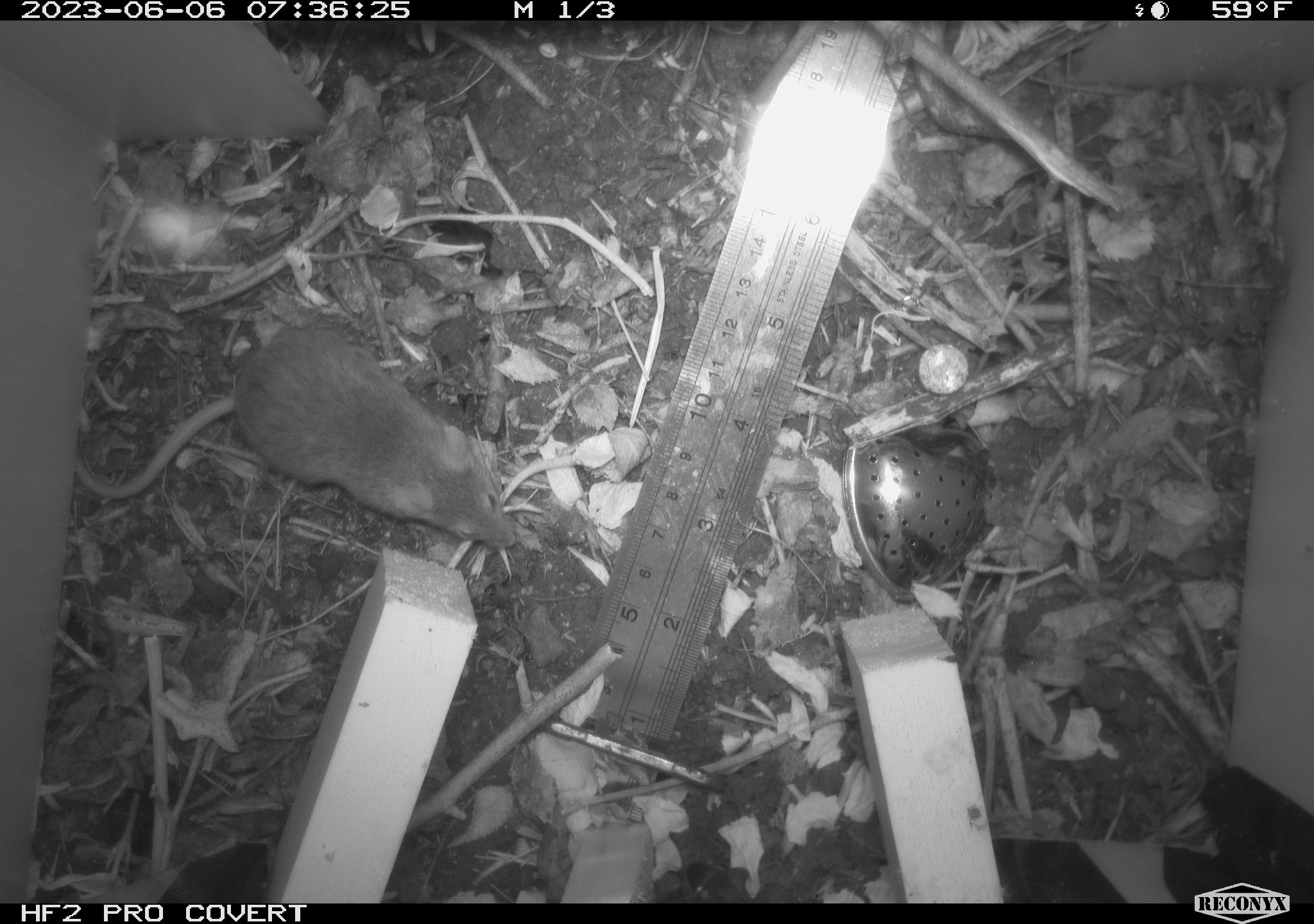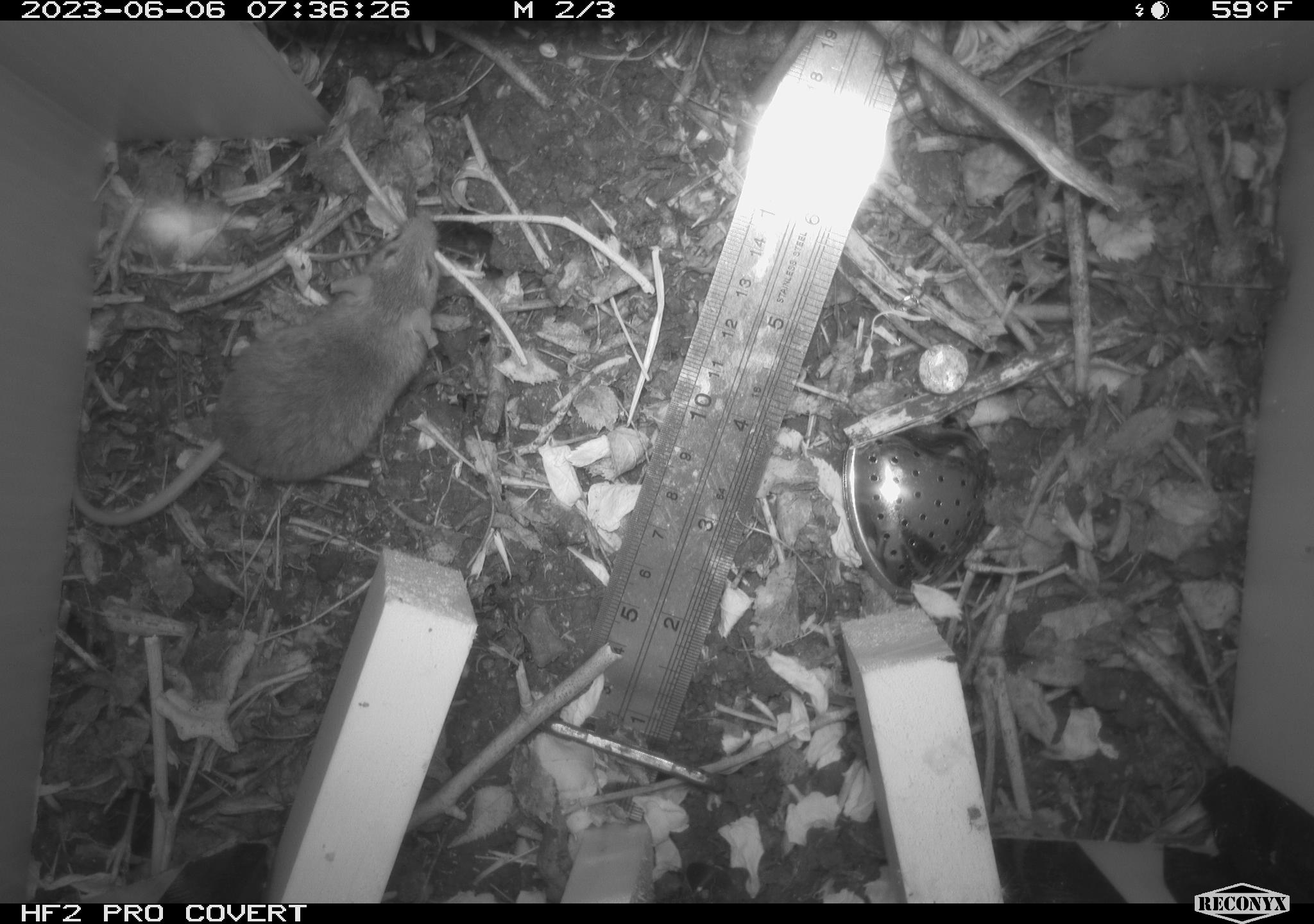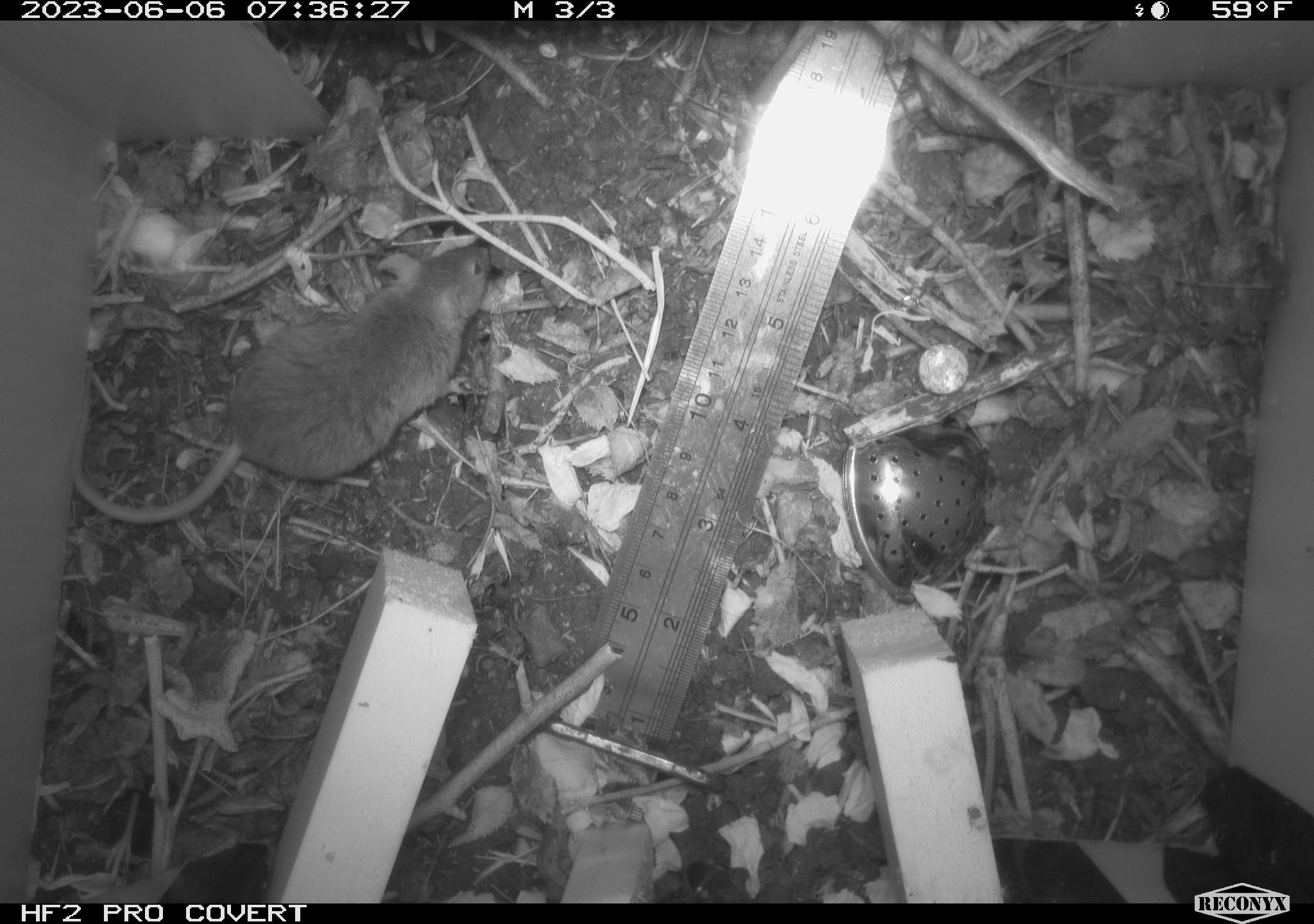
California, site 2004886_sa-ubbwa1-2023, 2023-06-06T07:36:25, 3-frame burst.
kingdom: Animalia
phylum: Chordata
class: Mammalia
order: Rodentia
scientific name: Rodentia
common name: rodent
Rodent (Rodentia).